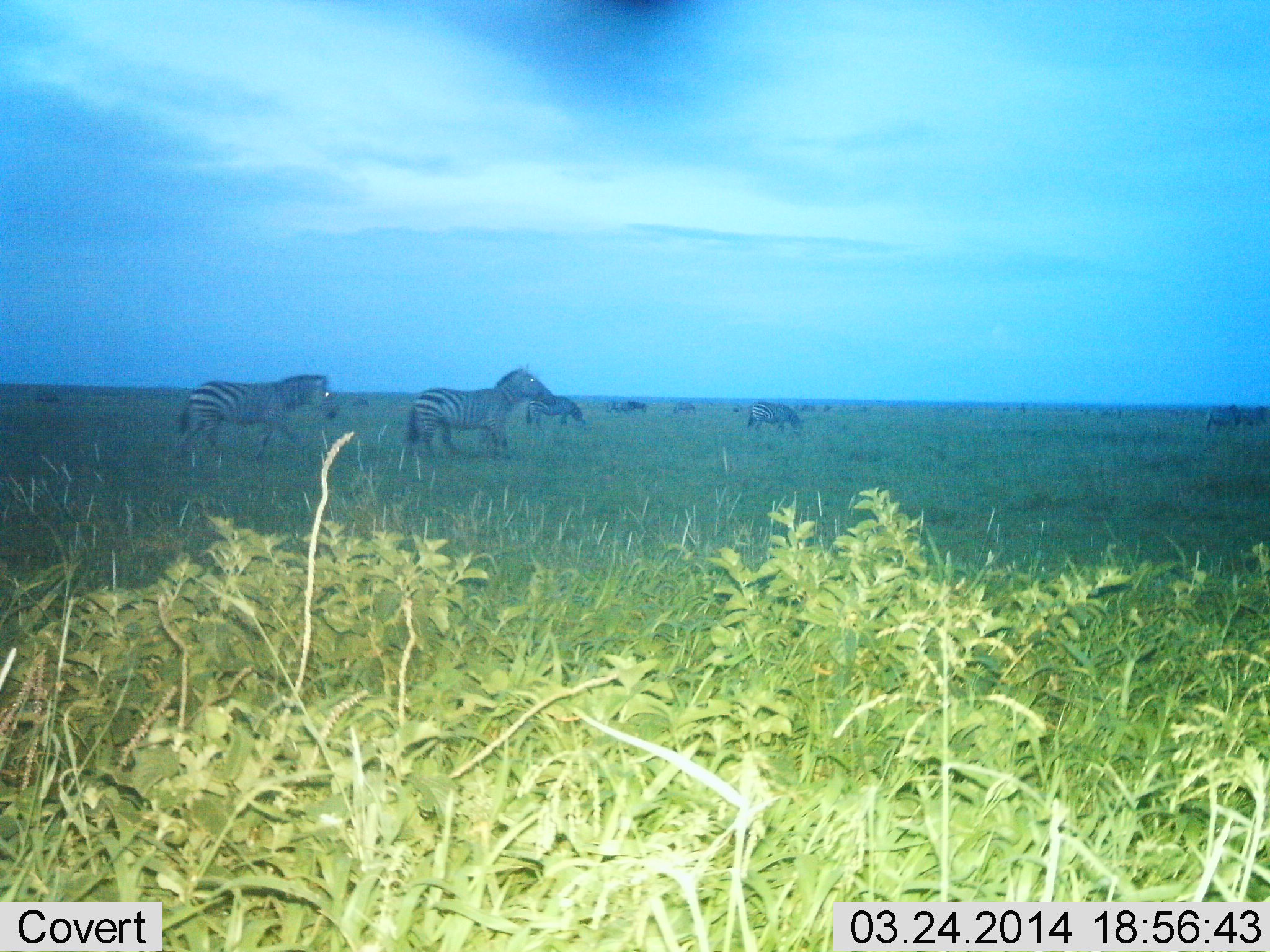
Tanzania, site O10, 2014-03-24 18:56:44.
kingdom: Animalia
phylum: Chordata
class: Mammalia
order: Perissodactyla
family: Equidae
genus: Equus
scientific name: Equus quagga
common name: plains zebra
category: zebra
Zebra (plains zebra) (Equus quagga), count 6. Behavior (volunteer vote fractions): standing 55%, resting 0%, moving 82%, interacting 0%. Young present (vote fraction): 0%. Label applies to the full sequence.